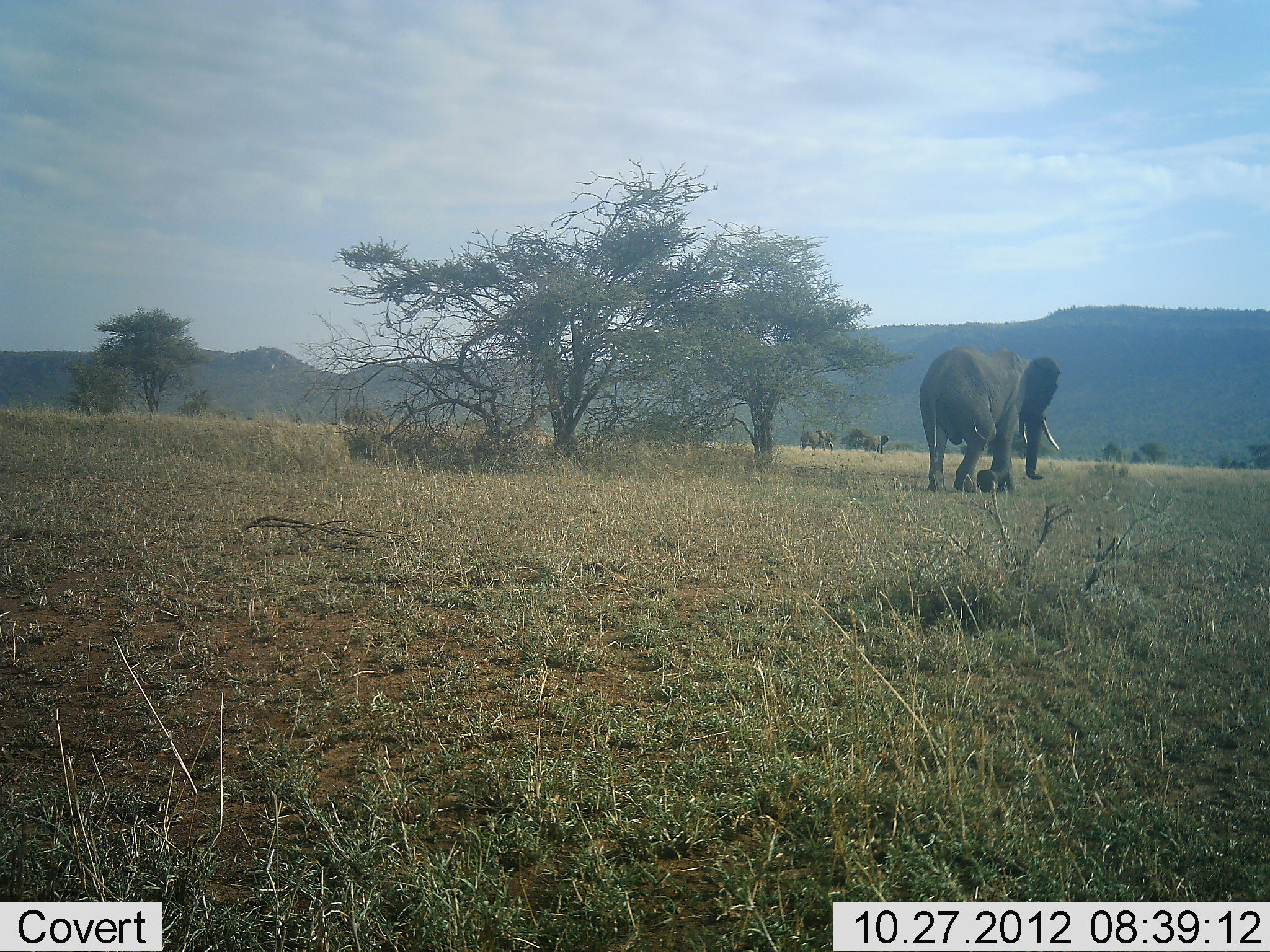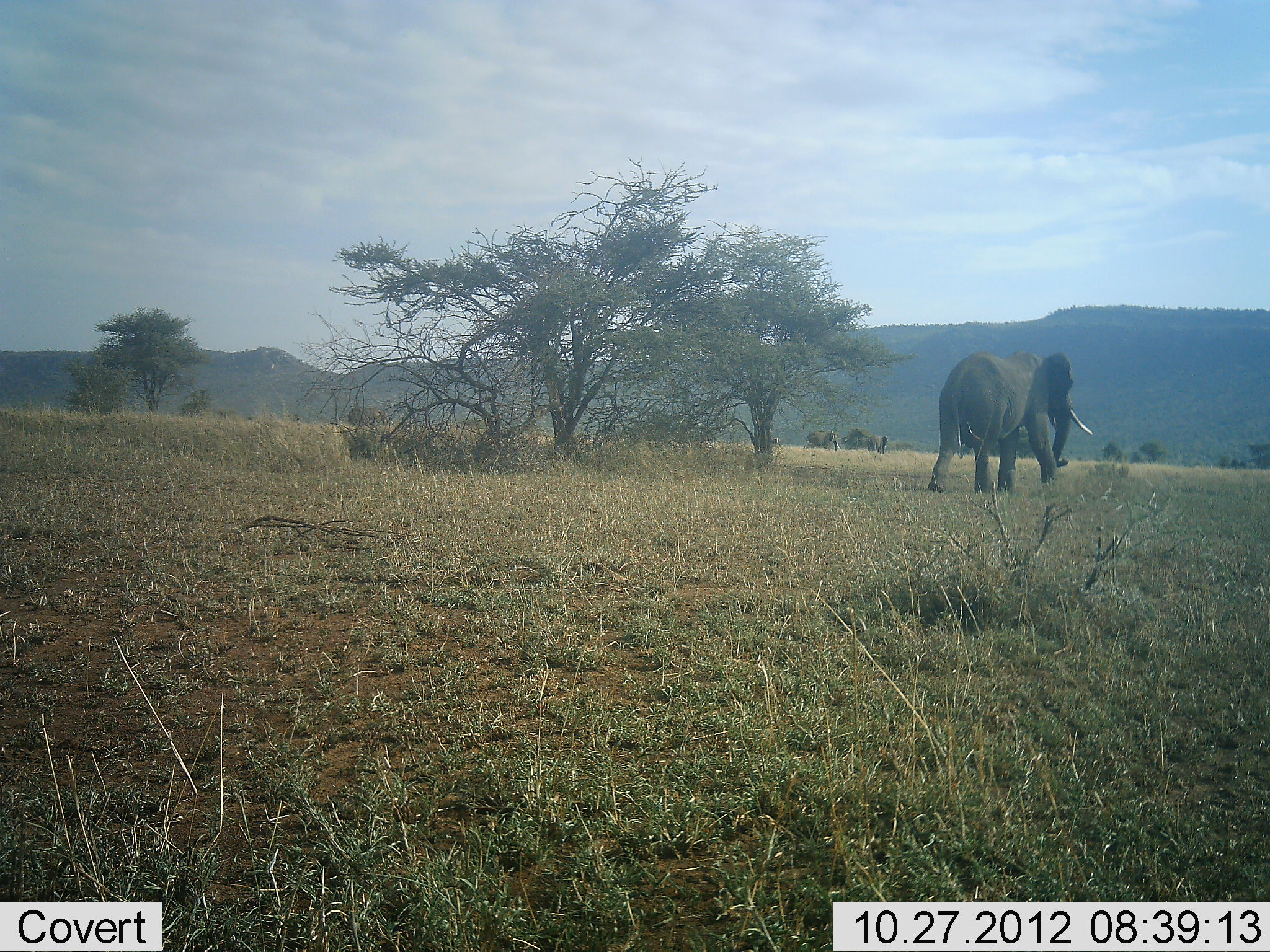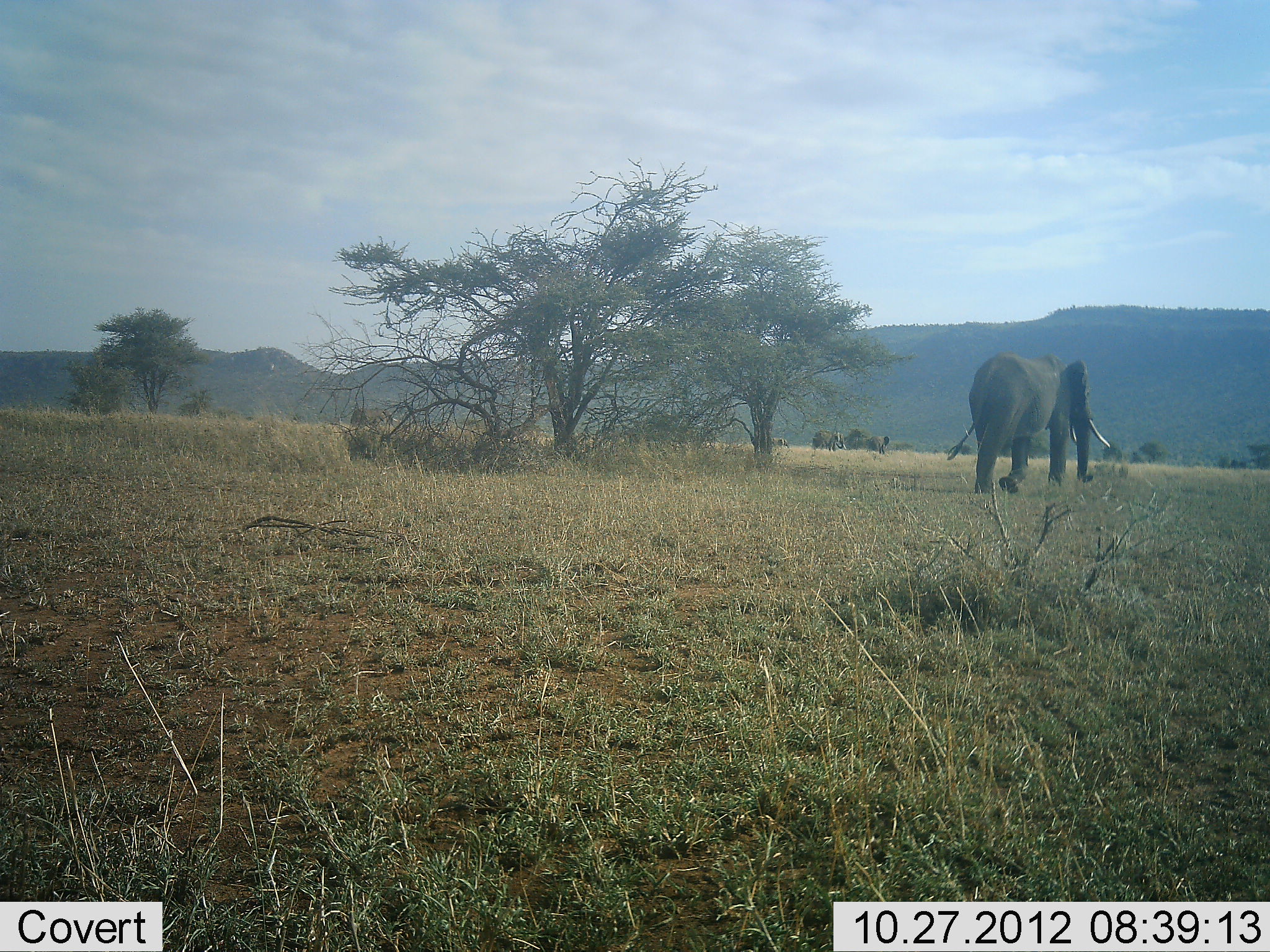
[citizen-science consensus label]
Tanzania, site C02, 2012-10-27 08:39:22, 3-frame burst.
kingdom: Animalia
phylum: Chordata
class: Mammalia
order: Proboscidea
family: Elephantidae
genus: Loxodonta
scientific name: Loxodonta africana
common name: african bush elephant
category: elephant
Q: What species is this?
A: Elephant (african bush elephant) (Loxodonta africana).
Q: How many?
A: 4.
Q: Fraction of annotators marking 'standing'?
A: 20%.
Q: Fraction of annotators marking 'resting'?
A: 0%.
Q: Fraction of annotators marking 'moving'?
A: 100%.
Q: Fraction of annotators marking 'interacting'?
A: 0%.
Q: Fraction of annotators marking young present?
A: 10%.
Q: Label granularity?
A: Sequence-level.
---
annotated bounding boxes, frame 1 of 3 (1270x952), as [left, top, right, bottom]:
animal: [919, 345, 1060, 494]; [800, 430, 834, 452]; [864, 435, 889, 454]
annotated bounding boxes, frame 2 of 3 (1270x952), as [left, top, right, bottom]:
animal: [928, 350, 1093, 496]; [804, 429, 841, 451]; [865, 435, 888, 455]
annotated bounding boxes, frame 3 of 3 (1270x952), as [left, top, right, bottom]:
animal: [947, 351, 1110, 496]; [811, 431, 846, 452]; [869, 435, 890, 455]; [770, 436, 789, 448]